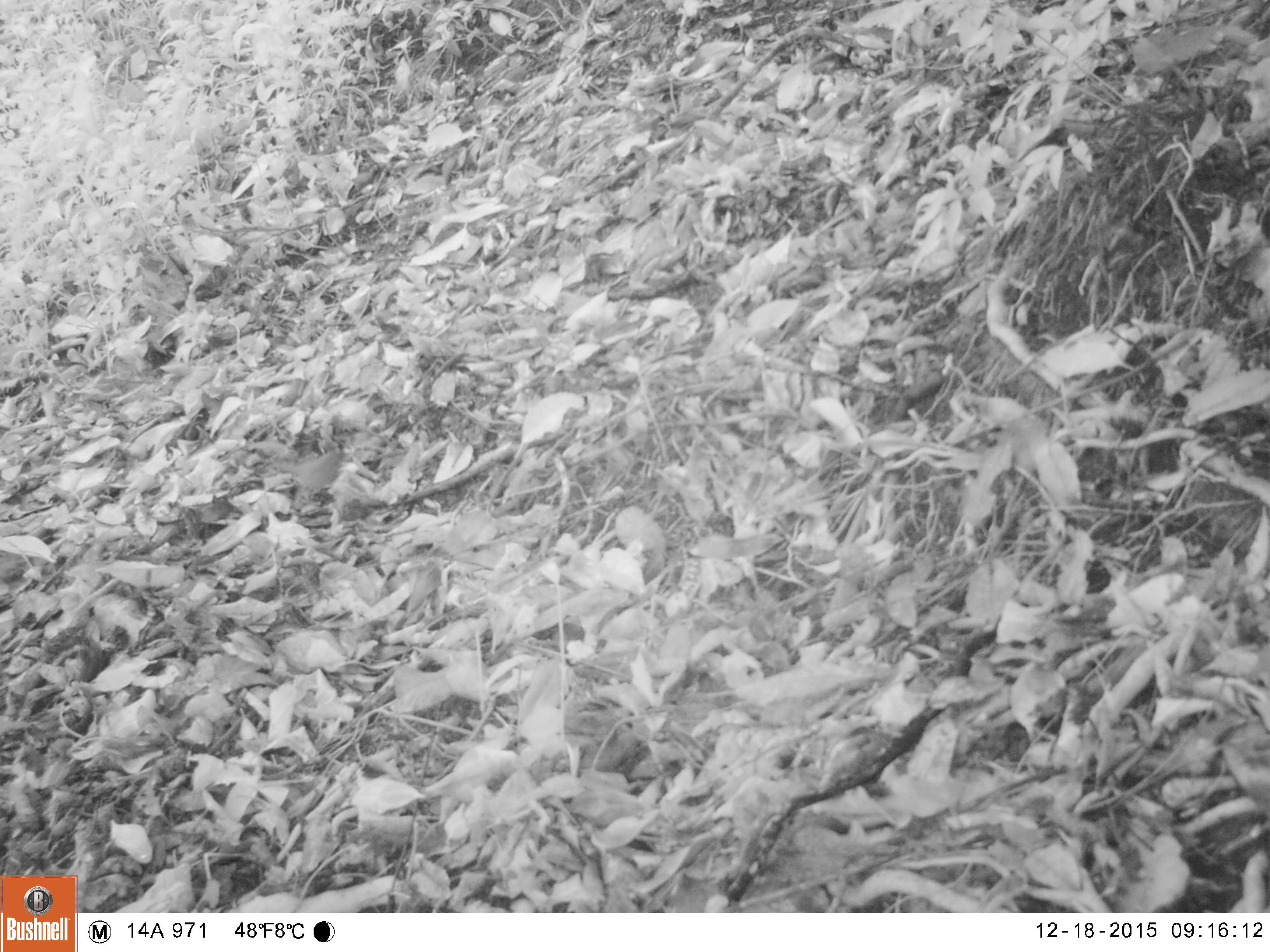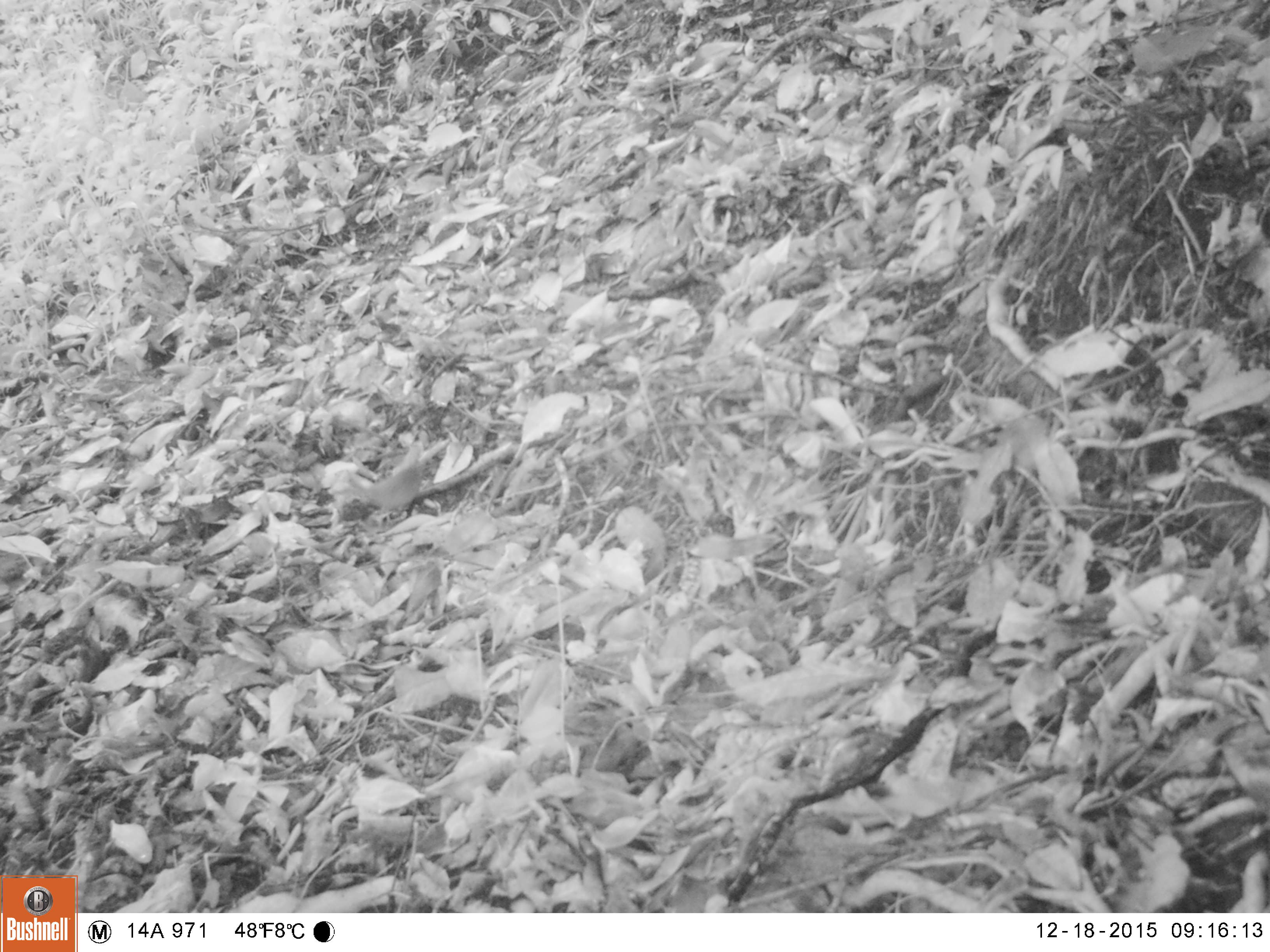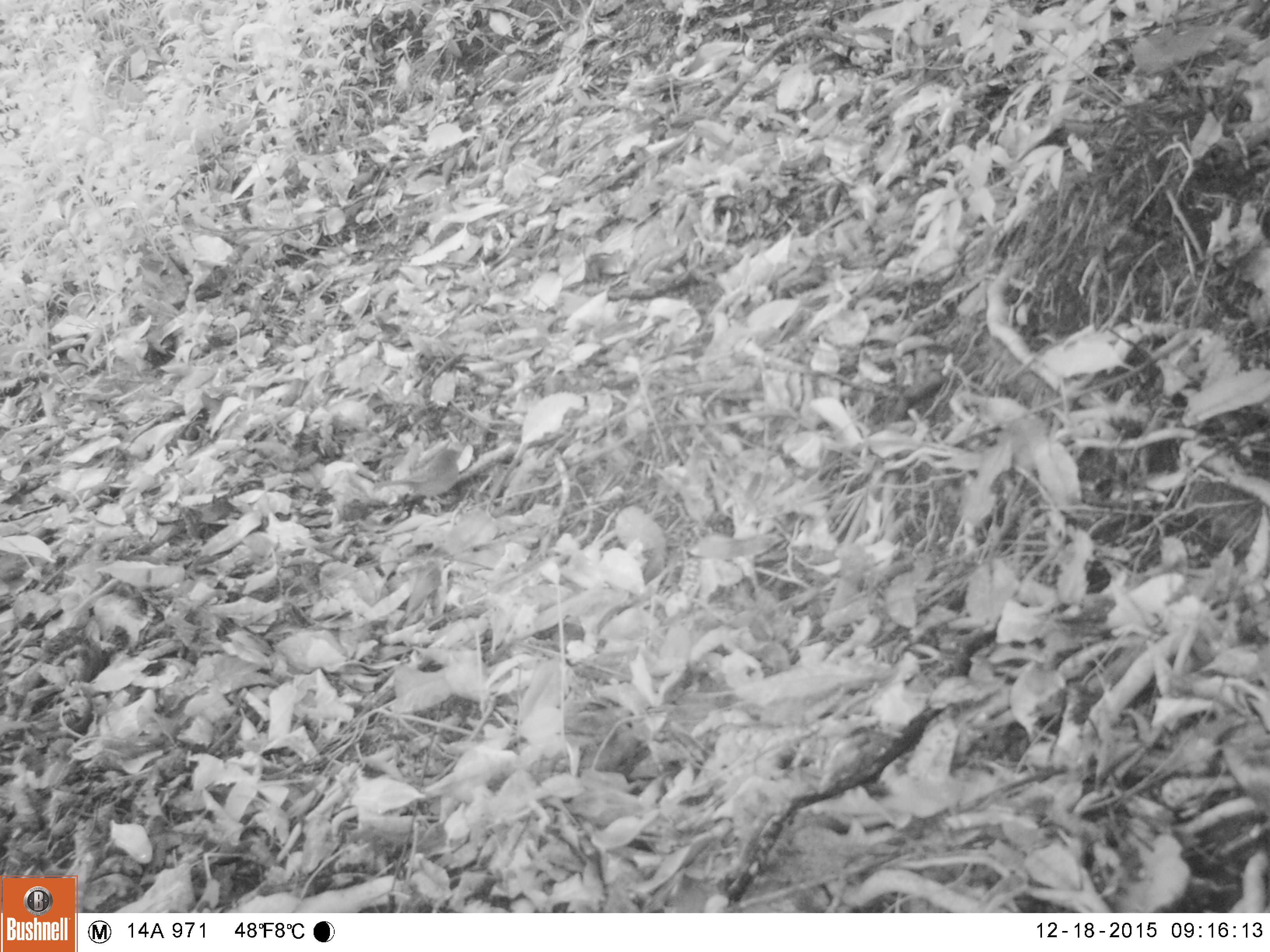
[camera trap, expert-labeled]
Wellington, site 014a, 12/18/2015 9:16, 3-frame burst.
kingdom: Animalia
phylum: Chordata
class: Aves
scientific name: Aves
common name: bird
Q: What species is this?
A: Bird (Aves).